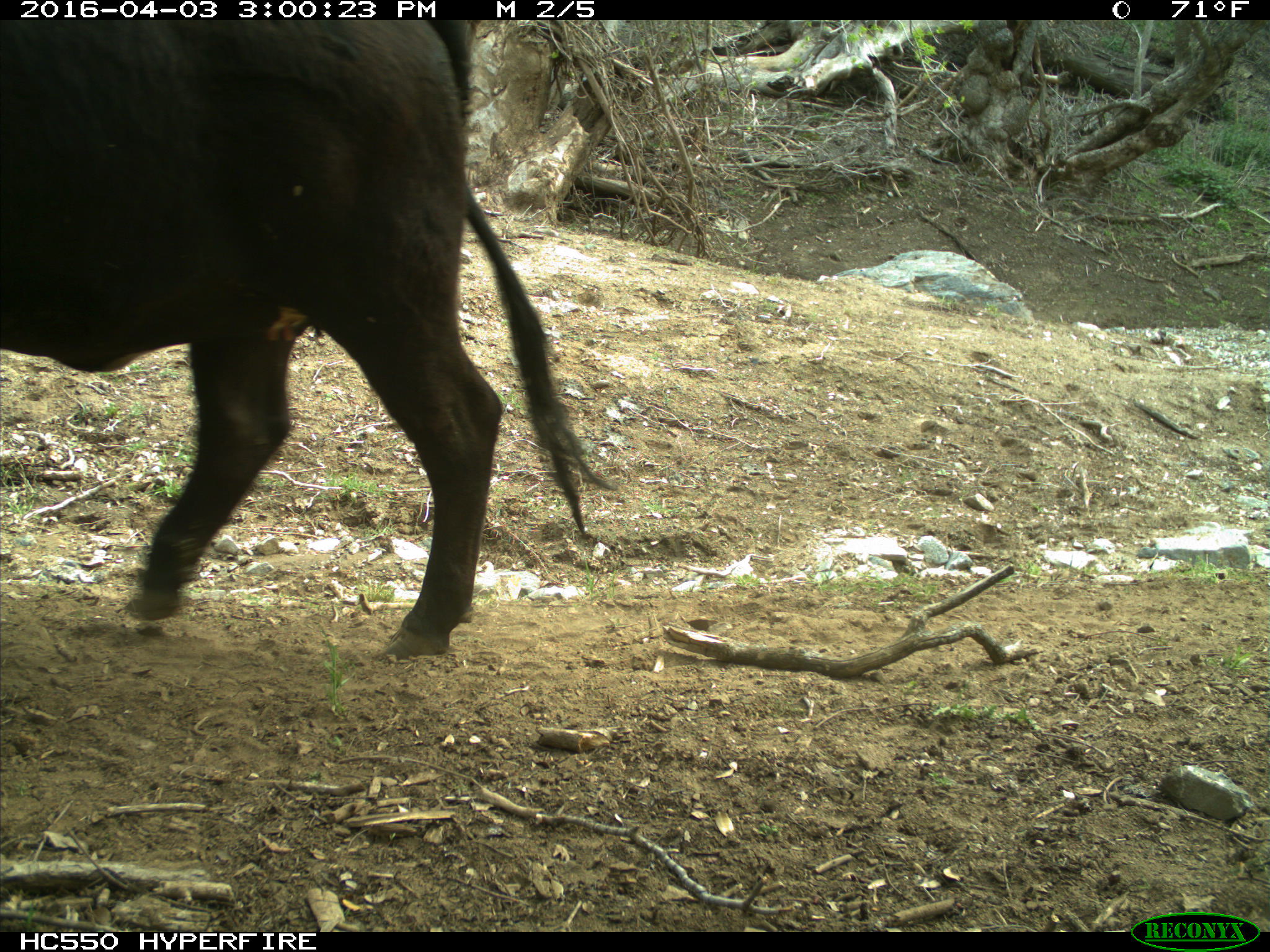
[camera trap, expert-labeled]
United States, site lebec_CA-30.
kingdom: Animalia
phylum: Chordata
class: Mammalia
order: Artiodactyla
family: Bovidae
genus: Bos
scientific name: Bos taurus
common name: domestic cow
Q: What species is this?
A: Bos taurus (domestic cow).